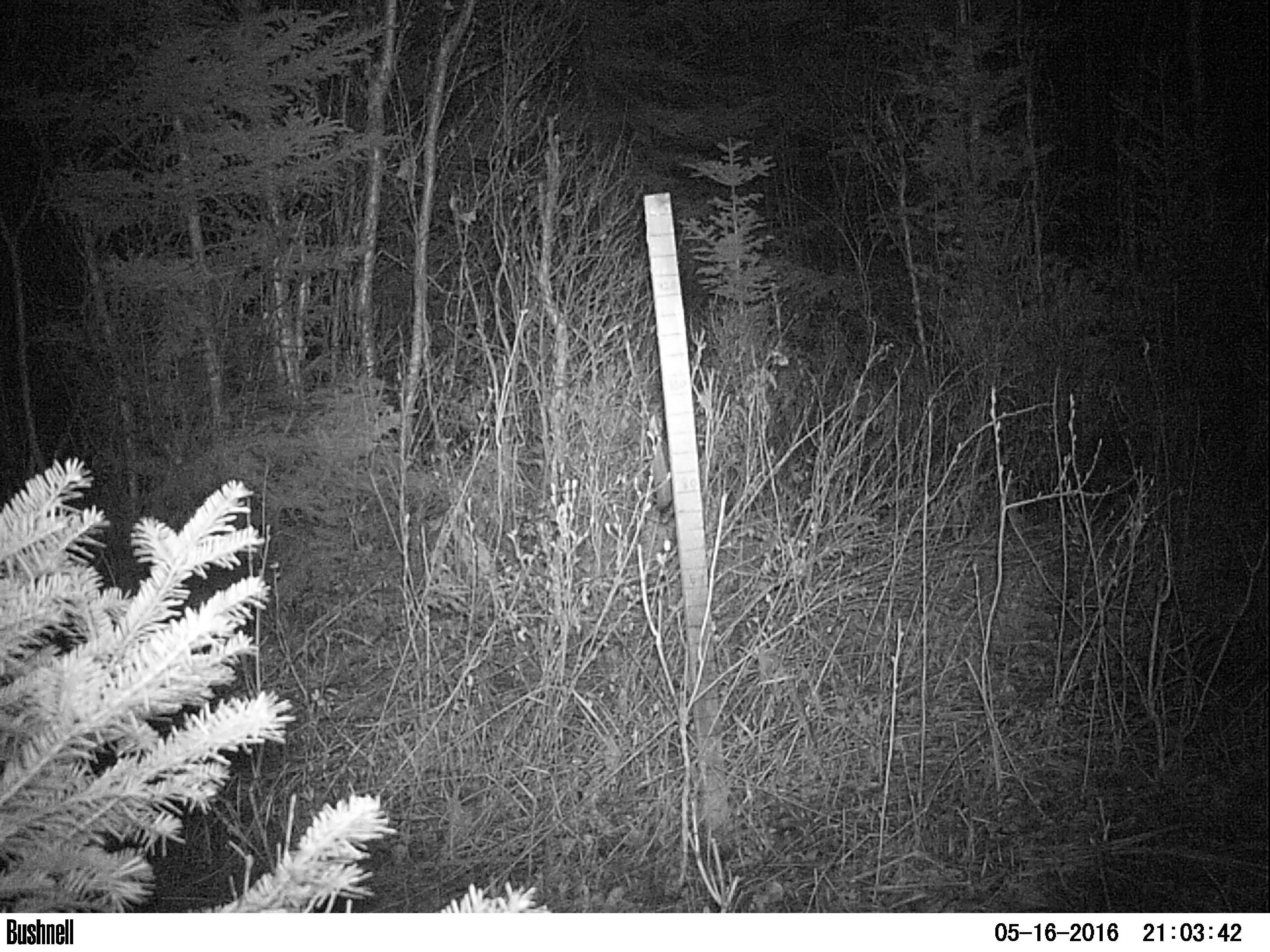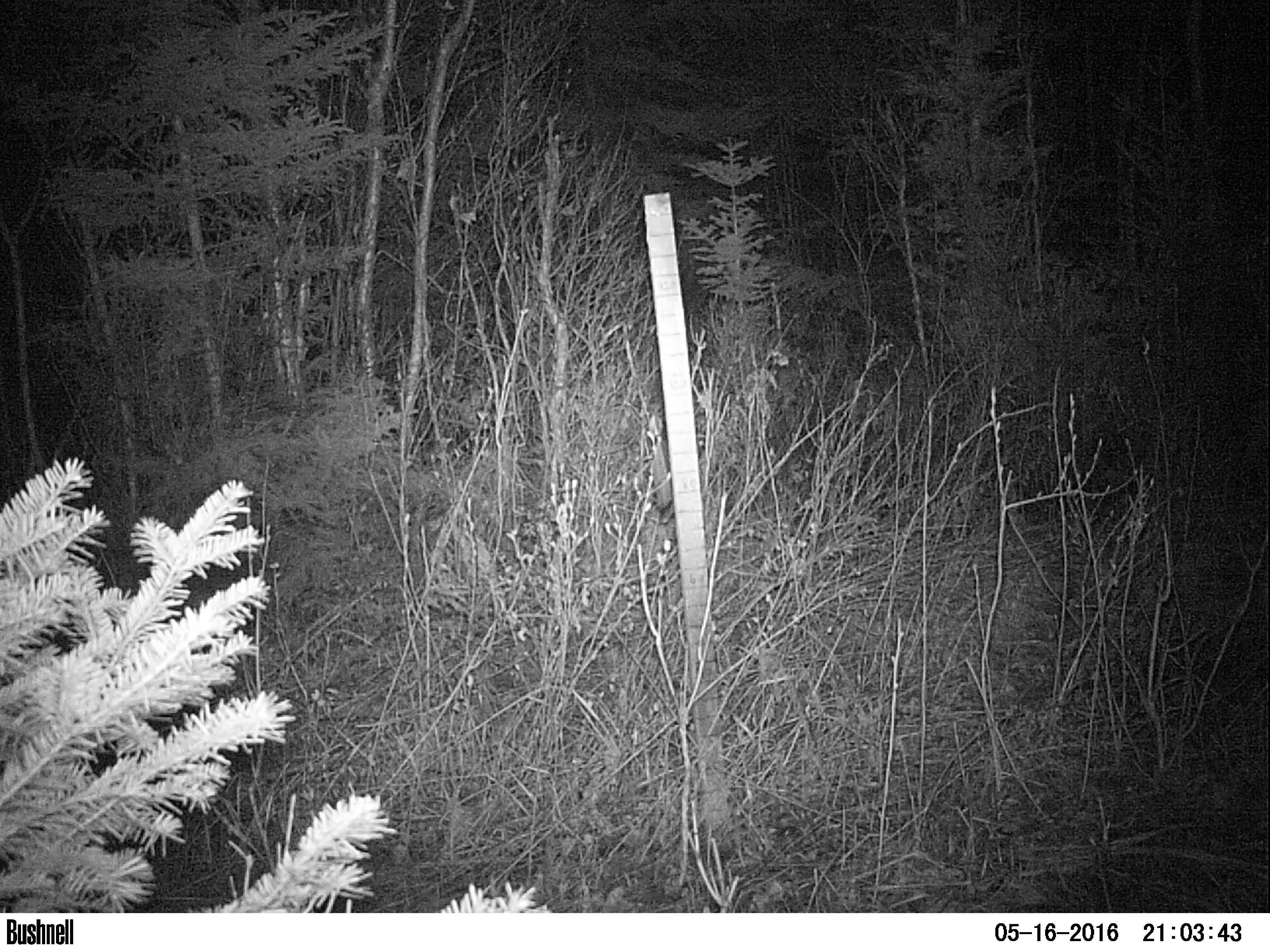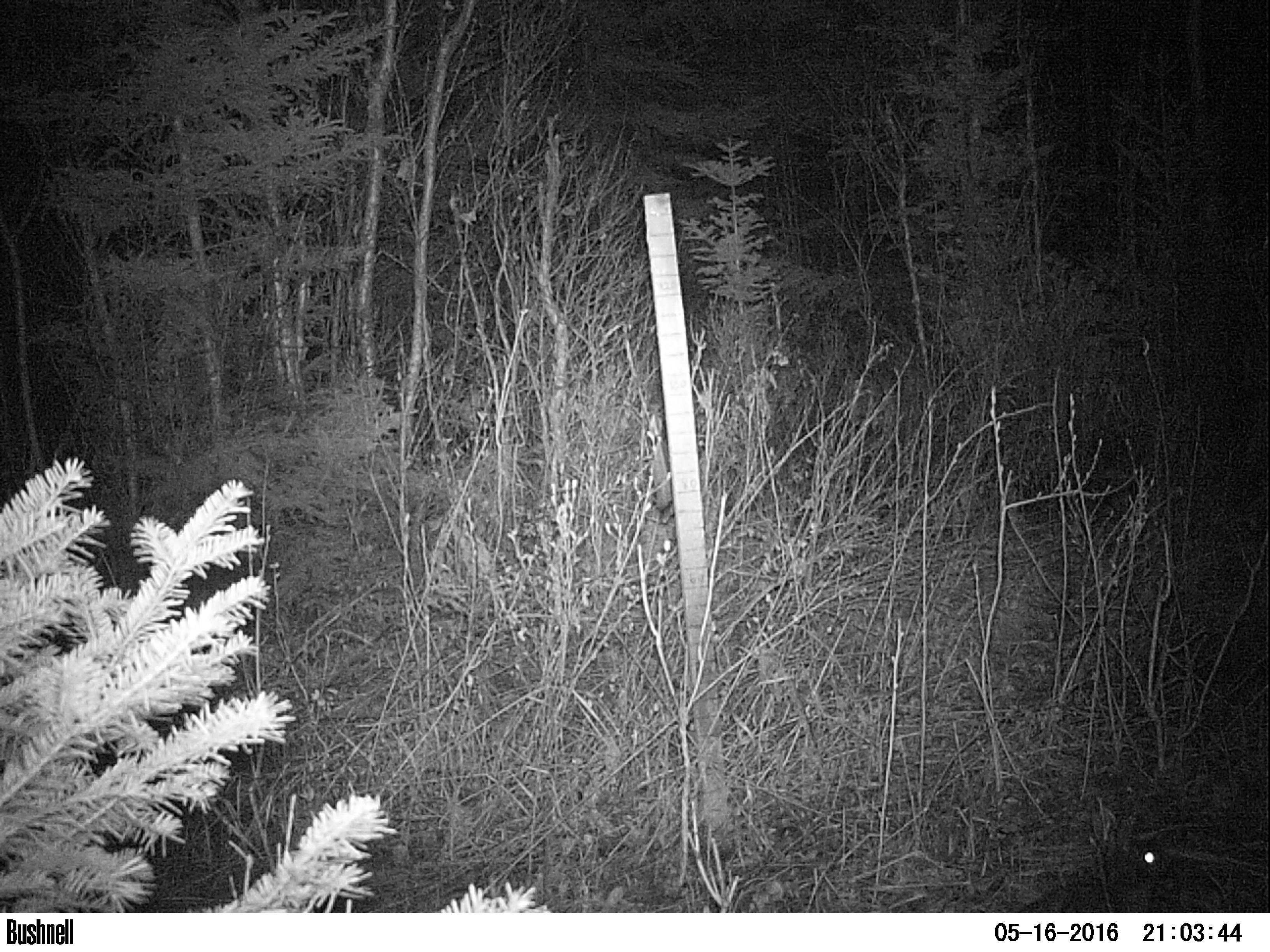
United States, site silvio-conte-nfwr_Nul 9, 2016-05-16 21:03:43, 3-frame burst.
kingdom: Animalia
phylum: Chordata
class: Mammalia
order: Lagomorpha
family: Leporidae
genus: Lepus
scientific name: Lepus americanus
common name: snowshoe hare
Snowshoe hare (Lepus americanus).